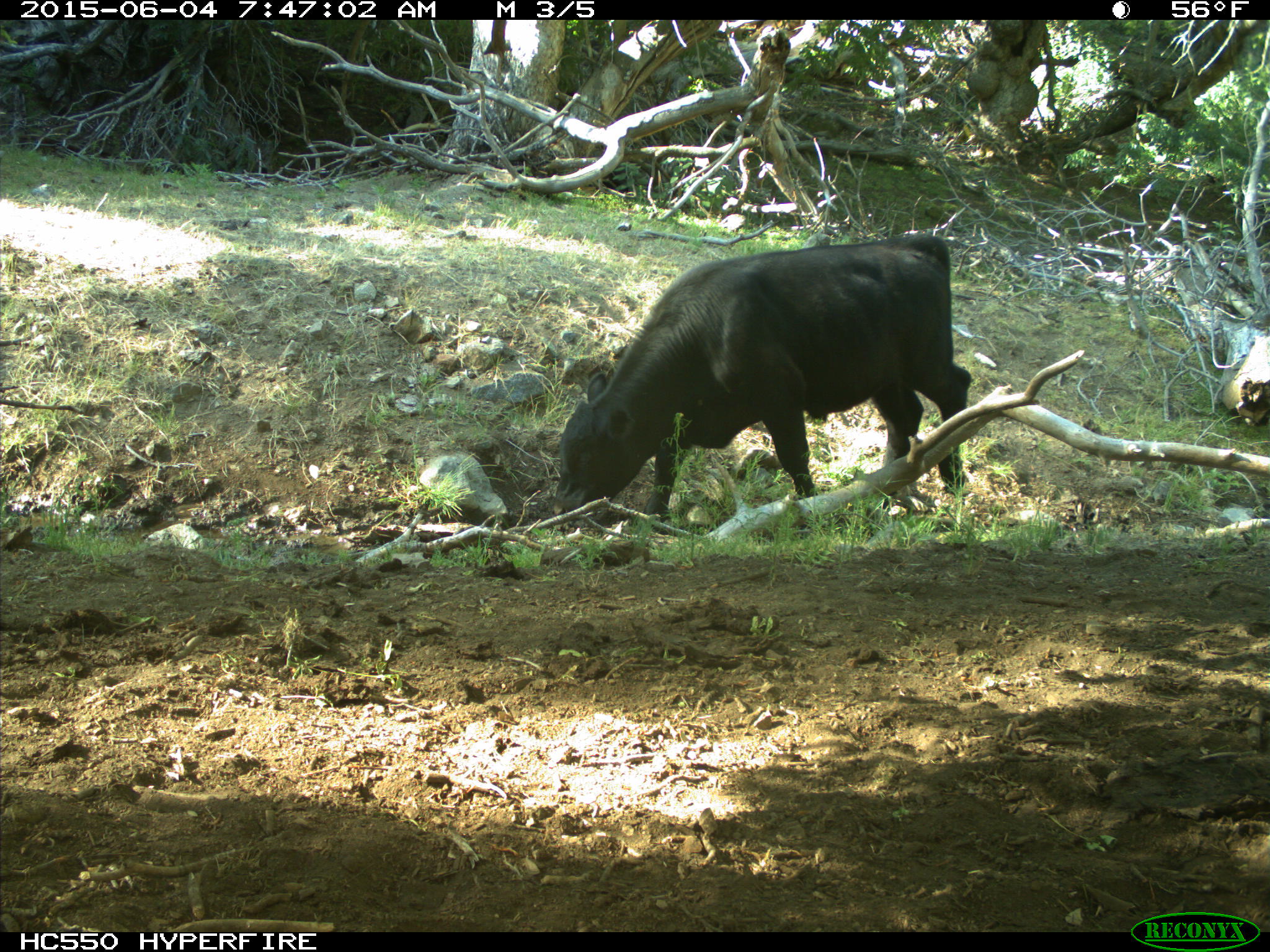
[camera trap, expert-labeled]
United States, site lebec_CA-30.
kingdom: Animalia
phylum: Chordata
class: Mammalia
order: Artiodactyla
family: Bovidae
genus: Bos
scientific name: Bos taurus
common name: domestic cow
Bos taurus (domestic cow).